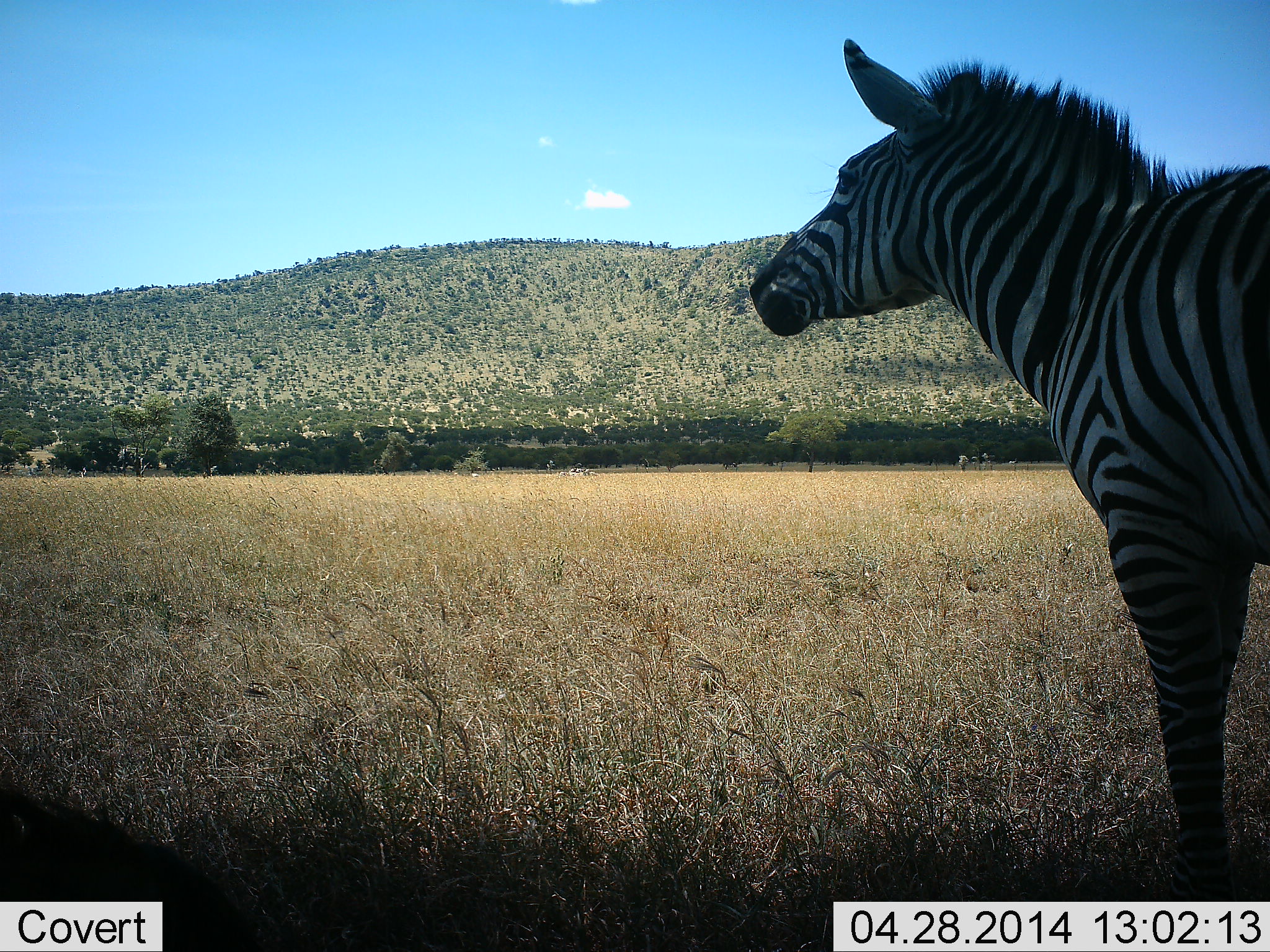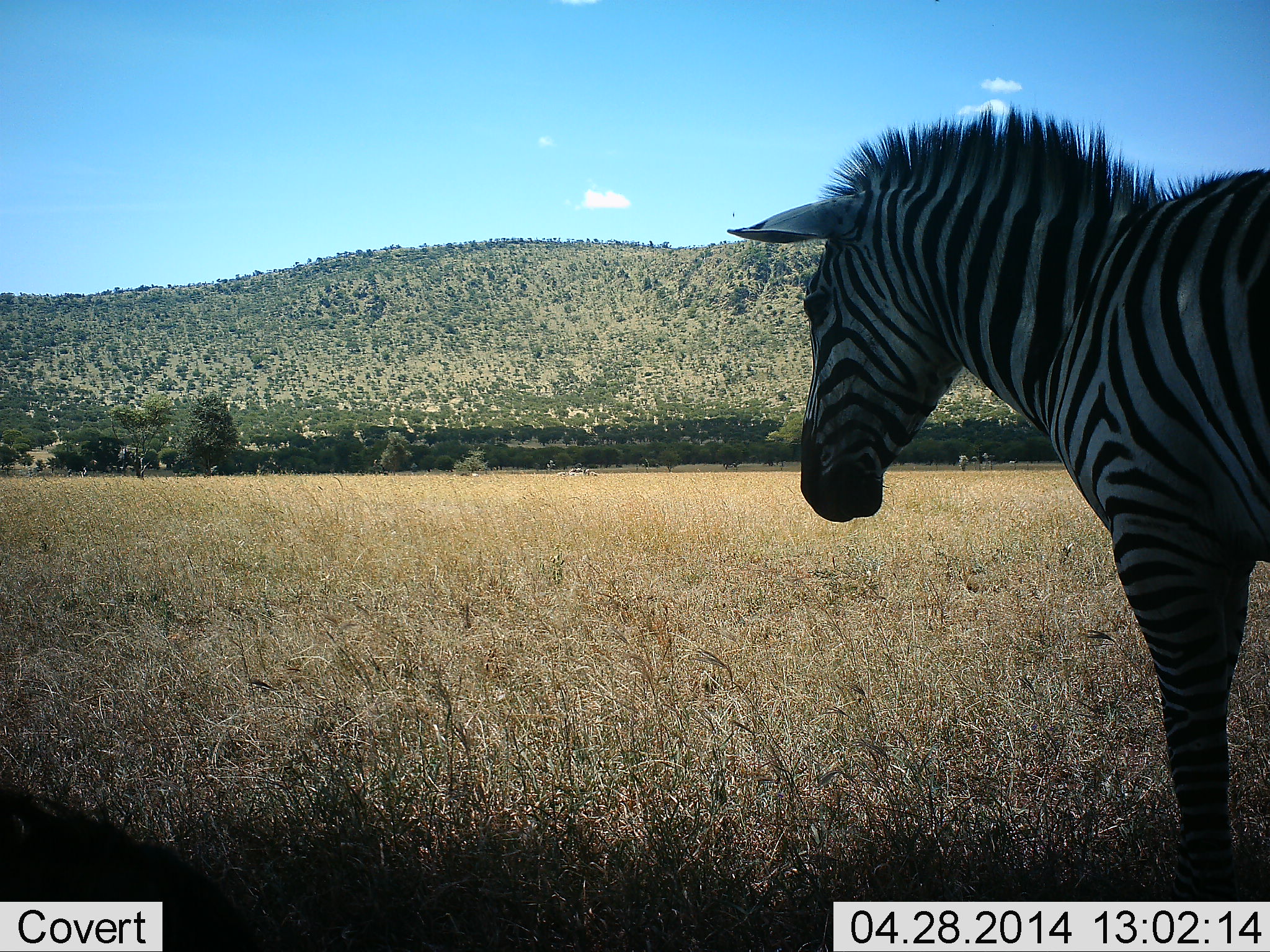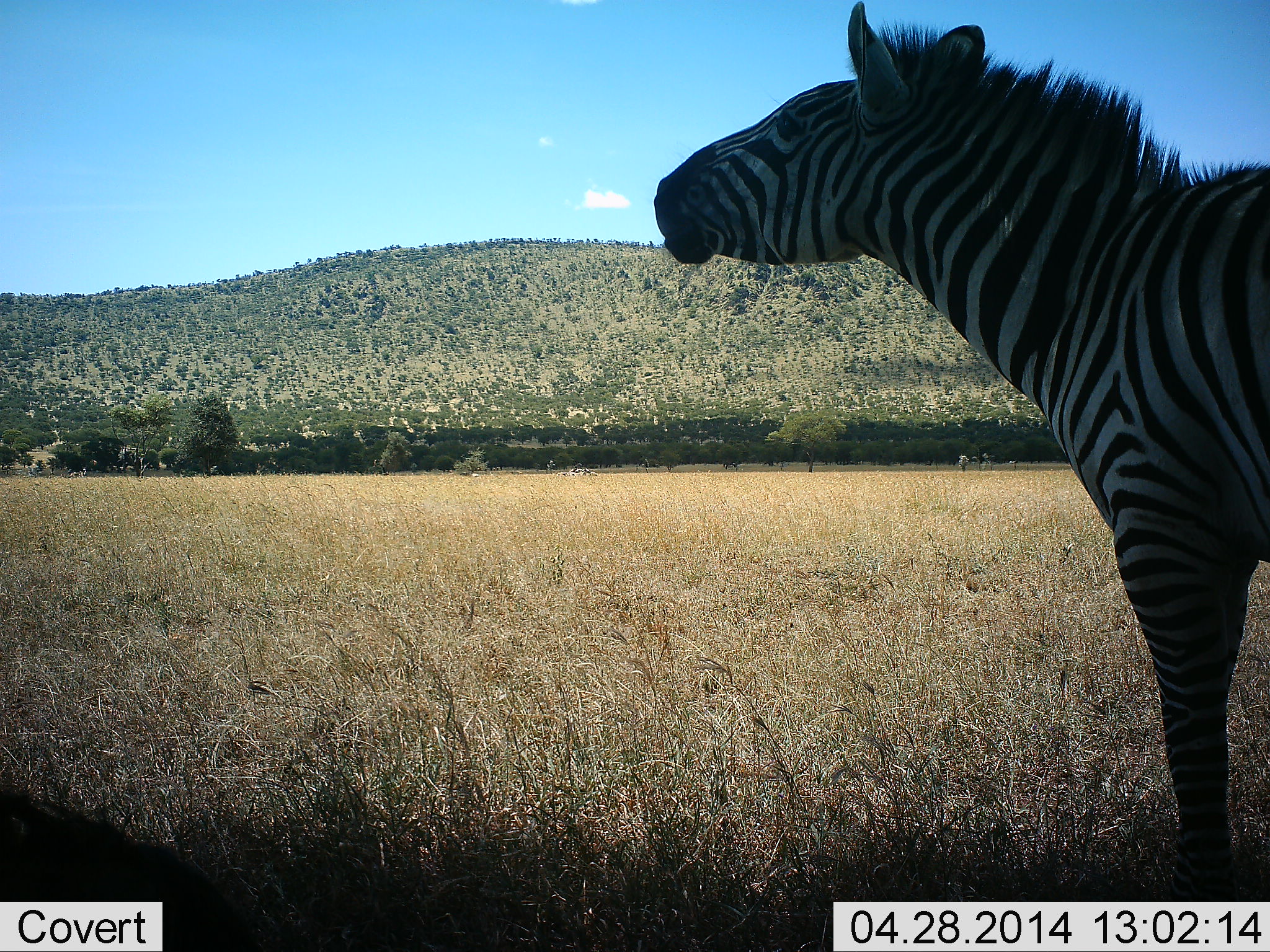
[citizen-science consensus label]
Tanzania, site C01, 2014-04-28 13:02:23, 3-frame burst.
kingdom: Animalia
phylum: Chordata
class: Mammalia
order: Perissodactyla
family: Equidae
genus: Equus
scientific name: Equus quagga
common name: plains zebra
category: zebra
Zebra (plains zebra) (Equus quagga), count 1. Behavior (volunteer vote fractions): standing 88%, resting 3%, moving 6%, interacting 7%. Young present (vote fraction): 1%. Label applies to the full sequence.